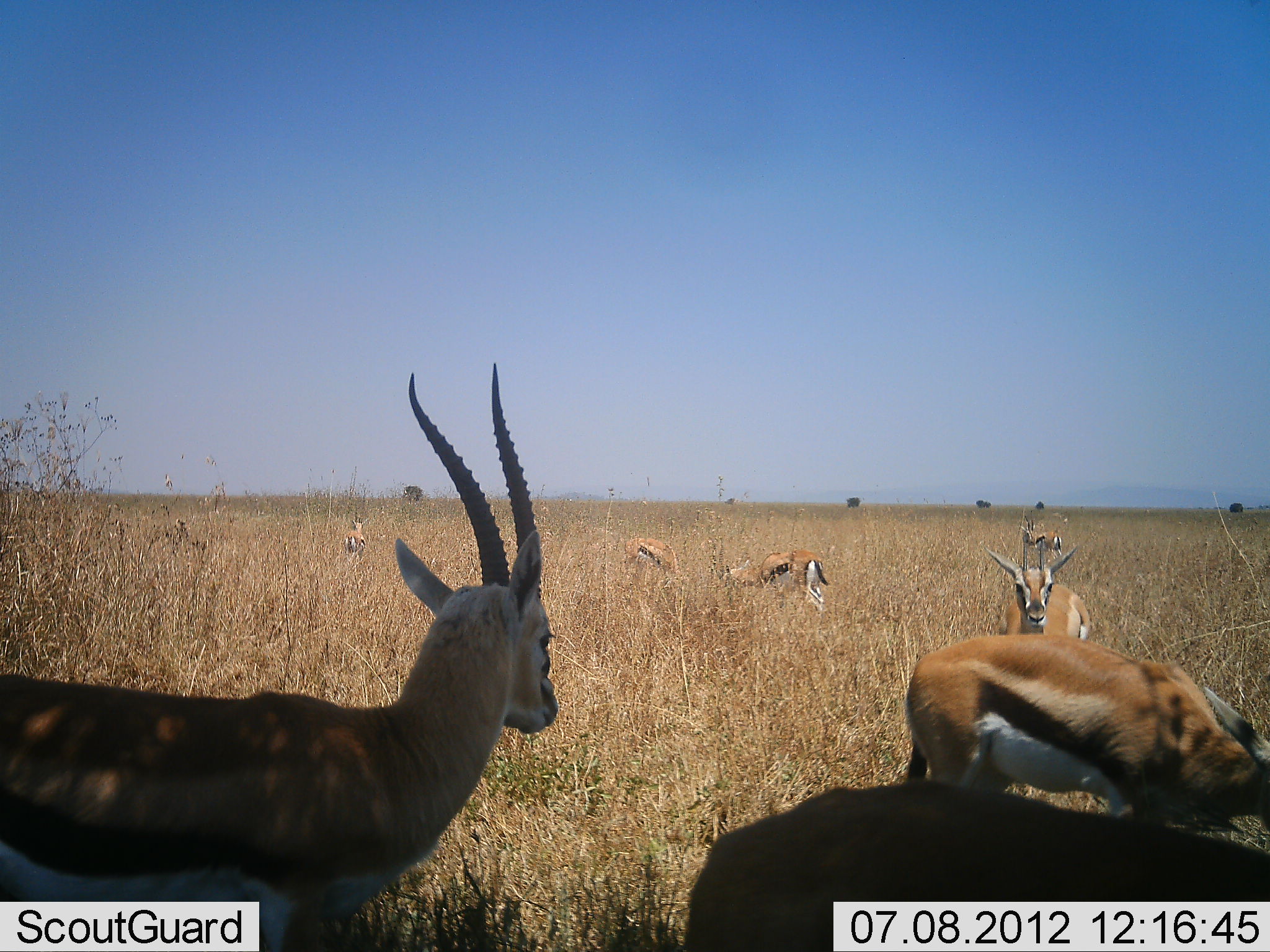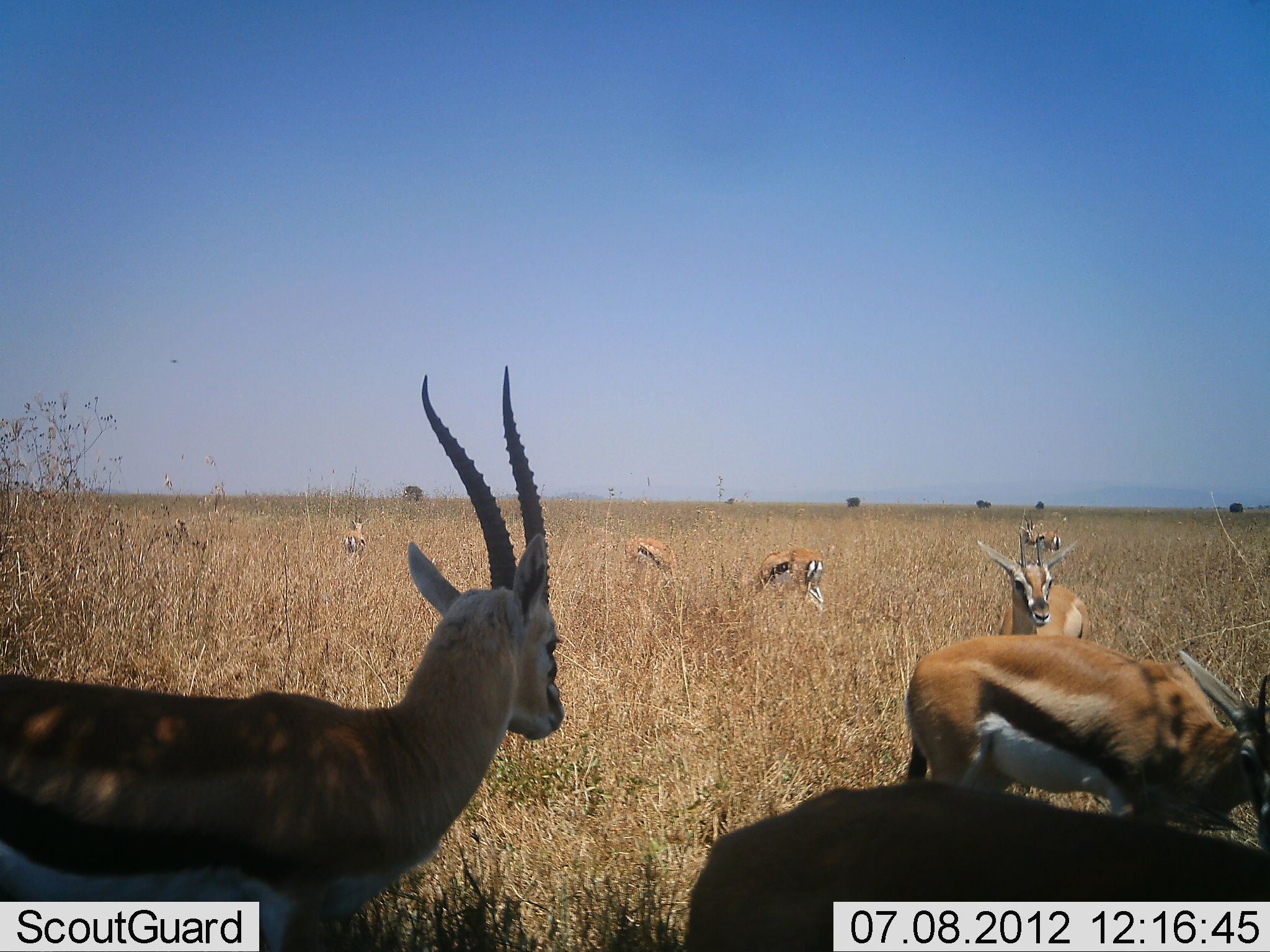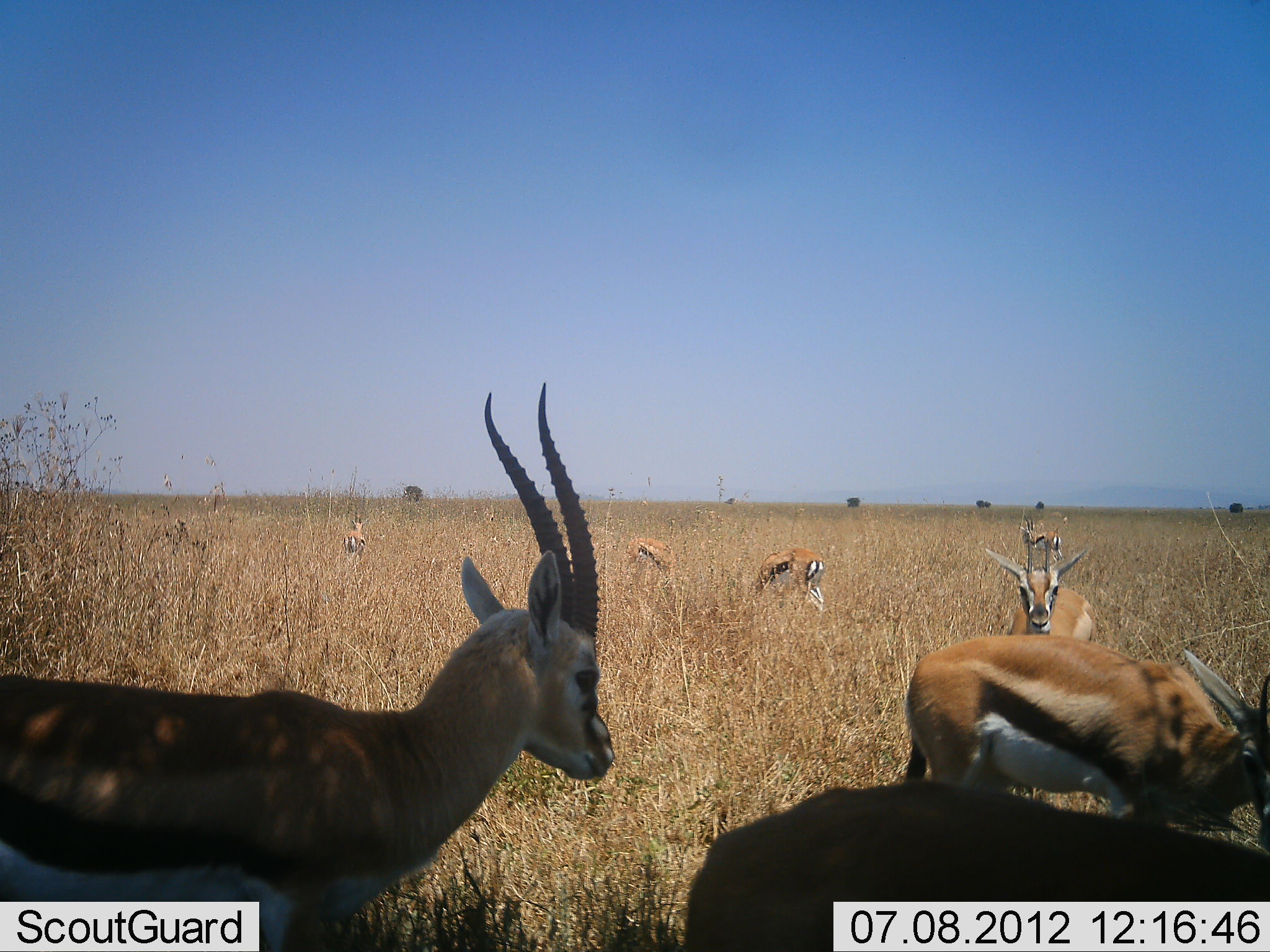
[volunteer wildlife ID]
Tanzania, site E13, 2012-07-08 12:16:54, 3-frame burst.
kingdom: Animalia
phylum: Chordata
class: Mammalia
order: Artiodactyla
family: Bovidae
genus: Eudorcas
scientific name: Eudorcas thomsonii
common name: thomson's gazelle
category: gazellethomsons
Gazellethomsons (thomson's gazelle) (Eudorcas thomsonii), count 9. Behavior (volunteer vote fractions): standing 100%, resting 10%, moving 0%, interacting 0%. Young present (vote fraction): 0%. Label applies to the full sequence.